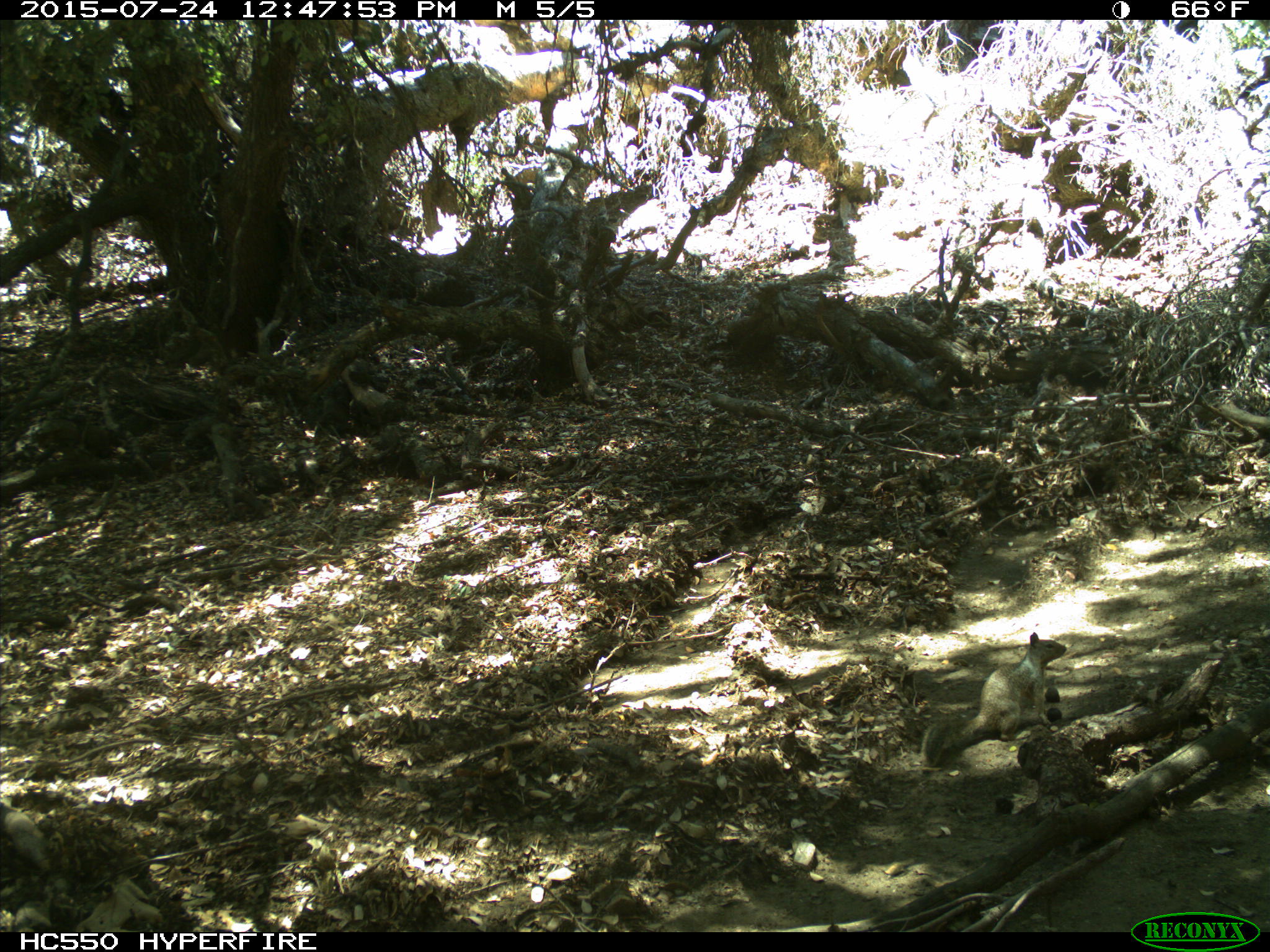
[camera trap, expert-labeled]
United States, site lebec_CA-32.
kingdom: Animalia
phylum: Chordata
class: Mammalia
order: Rodentia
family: Sciuridae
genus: Otospermophilus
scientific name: Otospermophilus beecheyi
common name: california ground squirrel